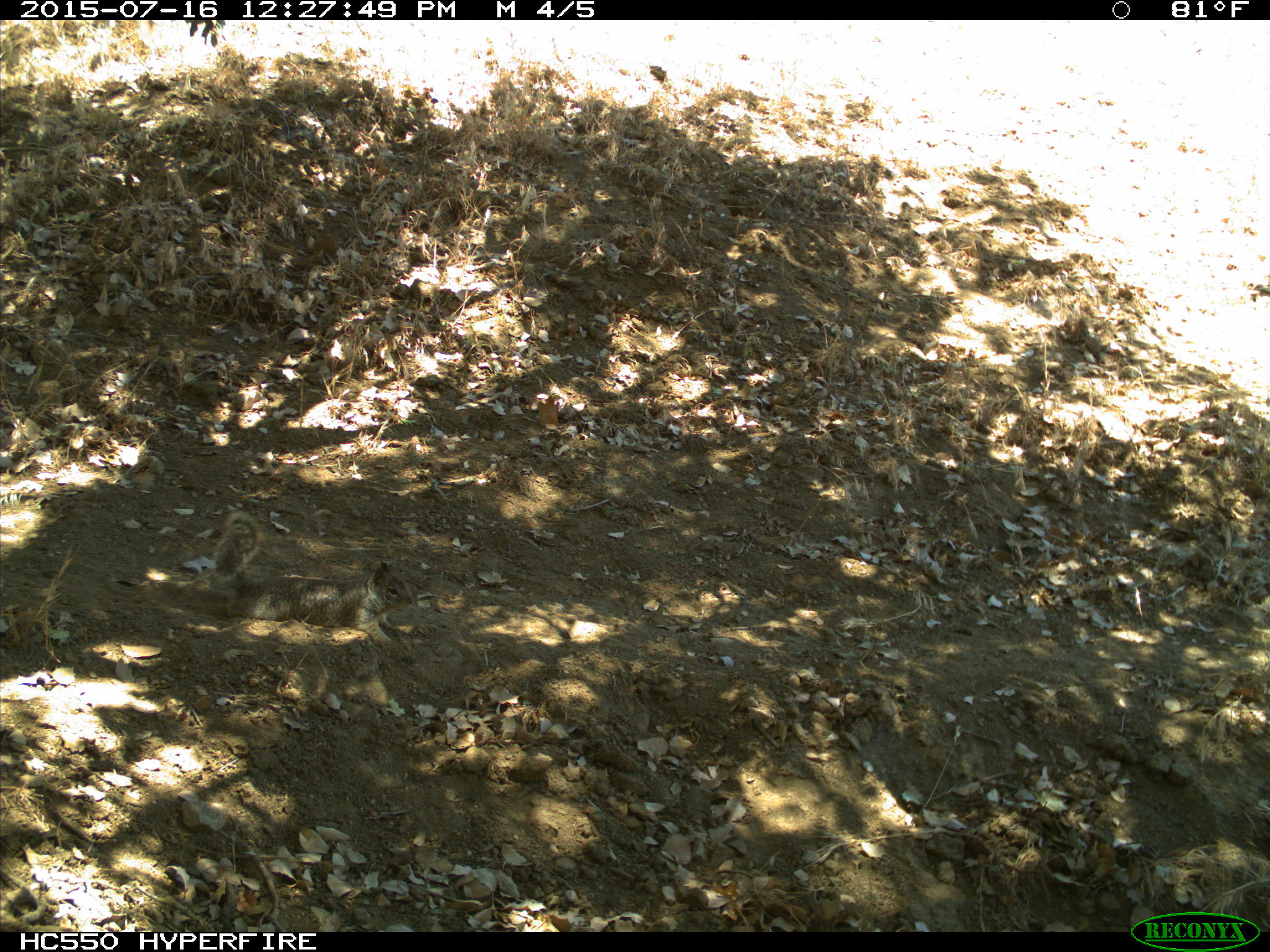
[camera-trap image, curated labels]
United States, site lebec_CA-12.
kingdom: Animalia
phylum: Chordata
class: Mammalia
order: Rodentia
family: Sciuridae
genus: Otospermophilus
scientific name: Otospermophilus beecheyi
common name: california ground squirrel